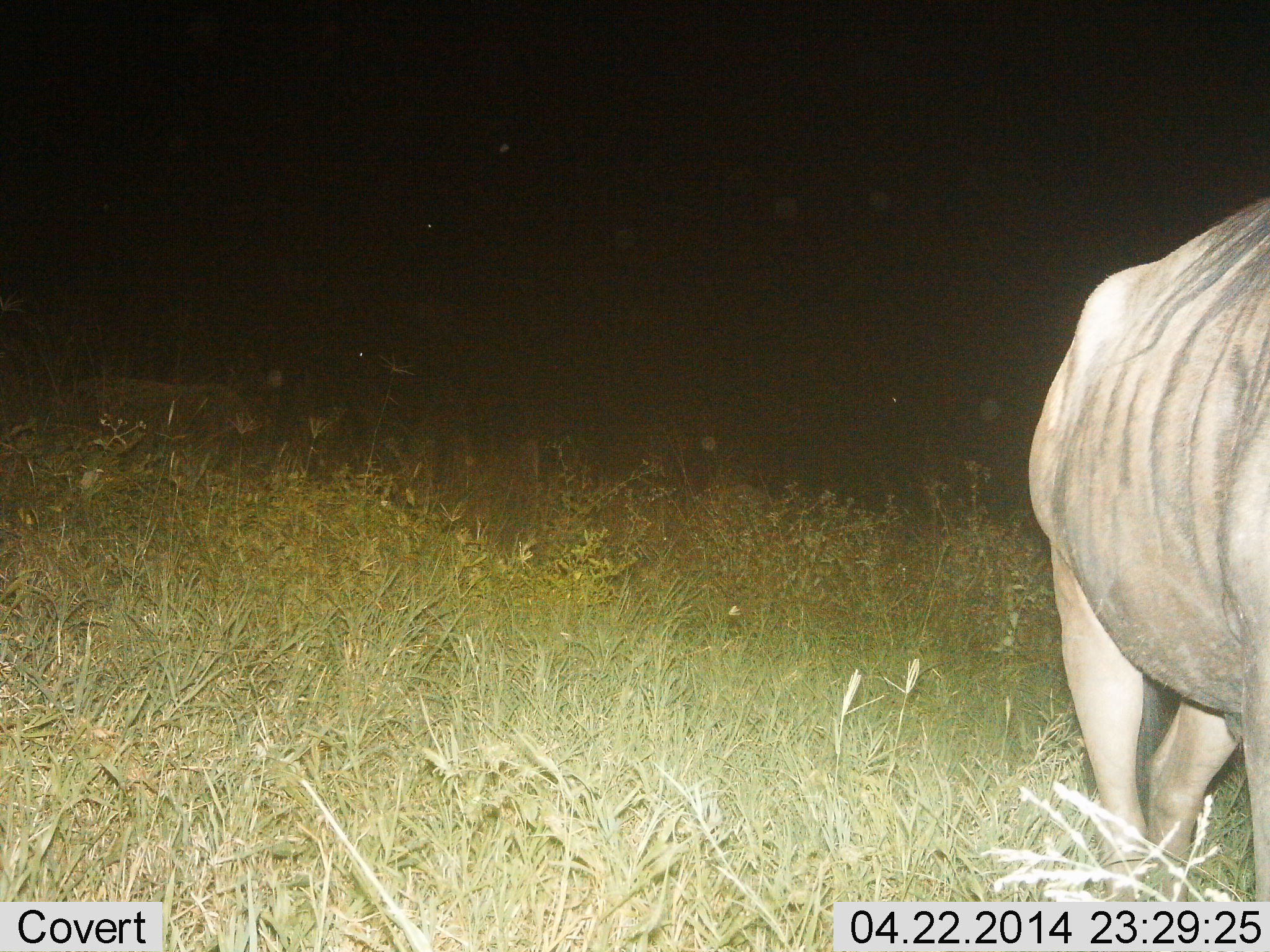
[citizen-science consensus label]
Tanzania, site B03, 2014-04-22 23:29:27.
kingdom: Animalia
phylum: Chordata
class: Mammalia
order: Artiodactyla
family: Bovidae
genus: Connochaetes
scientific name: Connochaetes taurinus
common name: blue wildebeest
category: wildebeest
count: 1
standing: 80%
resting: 10%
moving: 20%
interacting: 0%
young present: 0%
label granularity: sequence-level